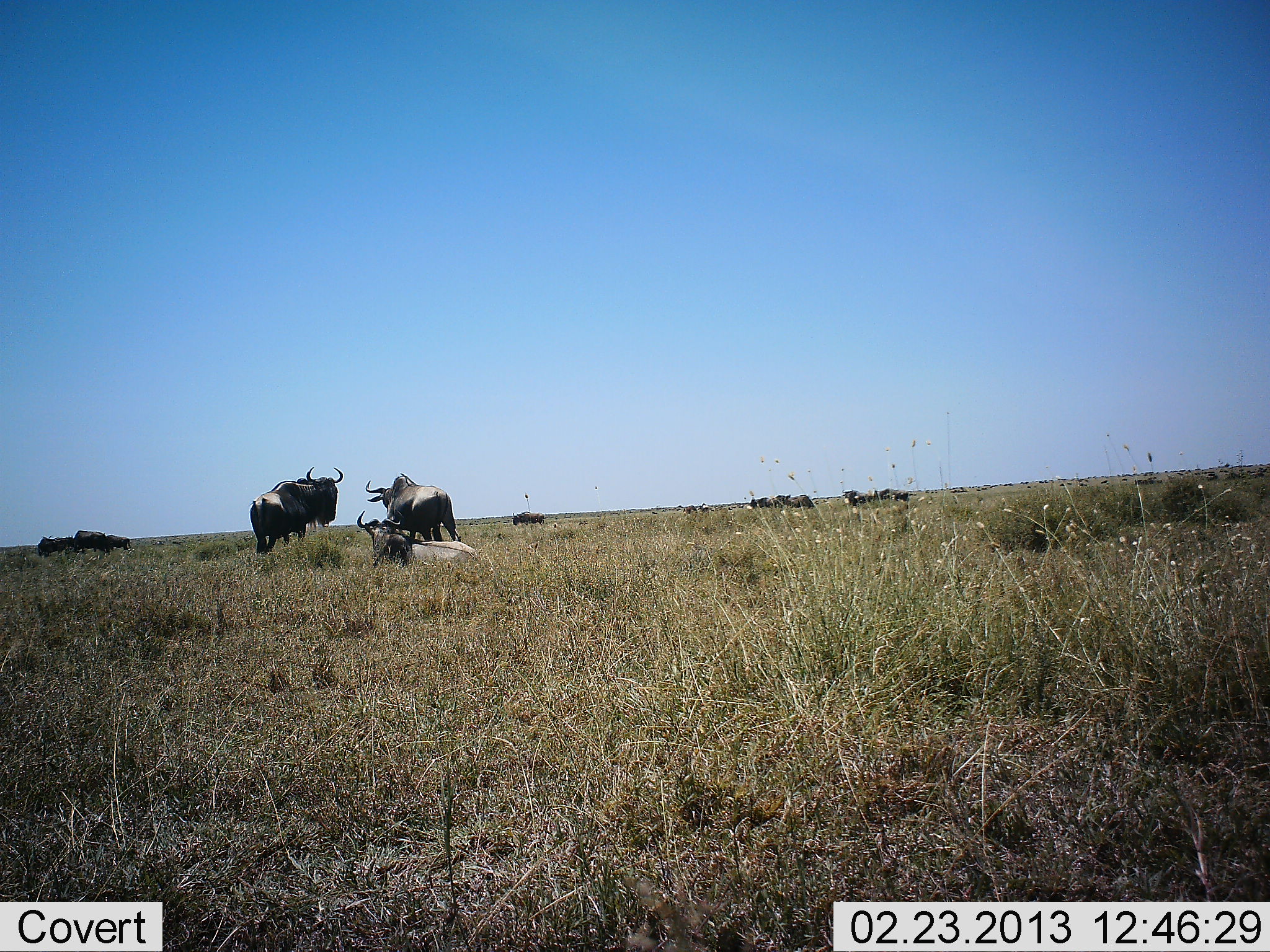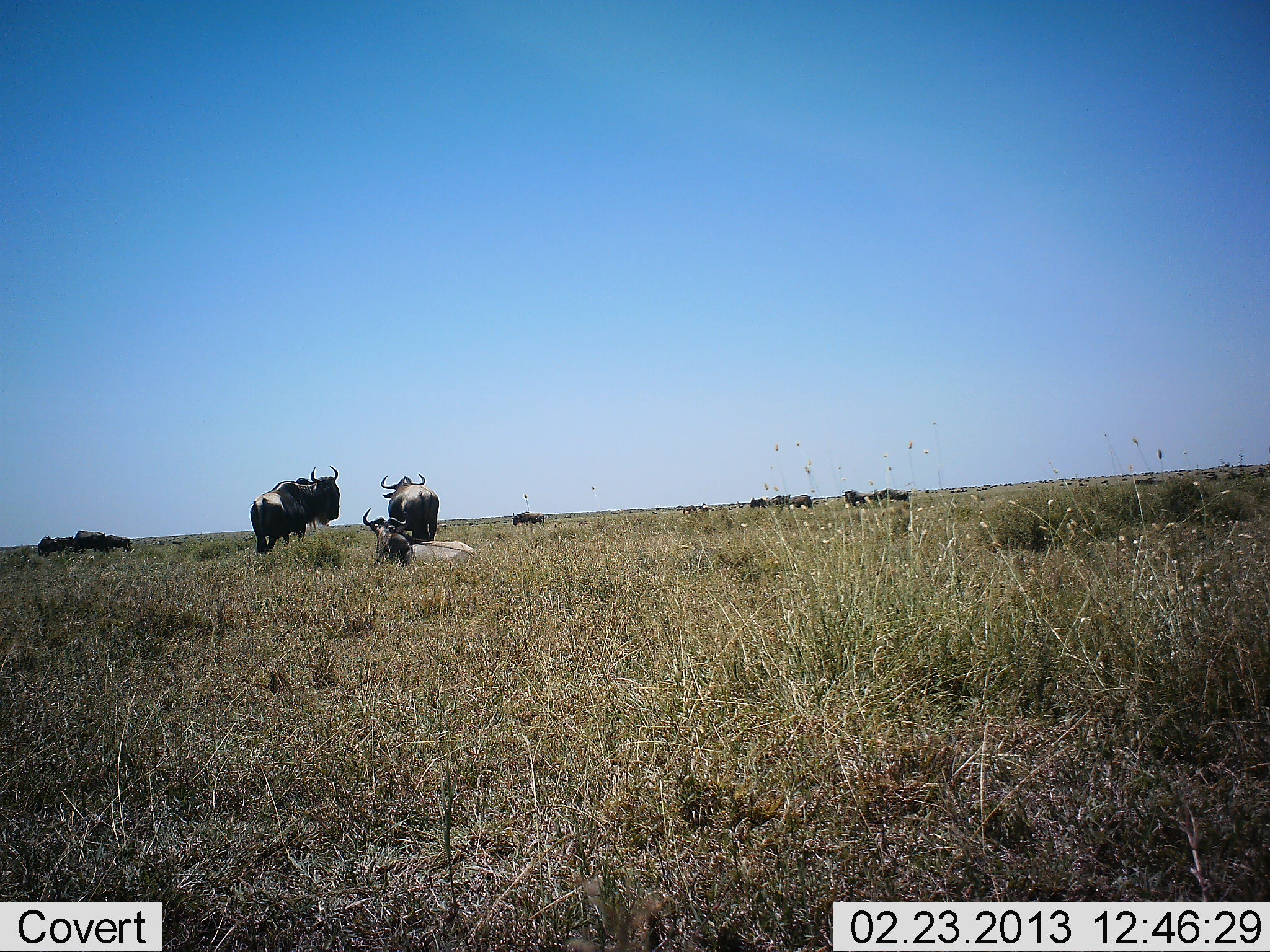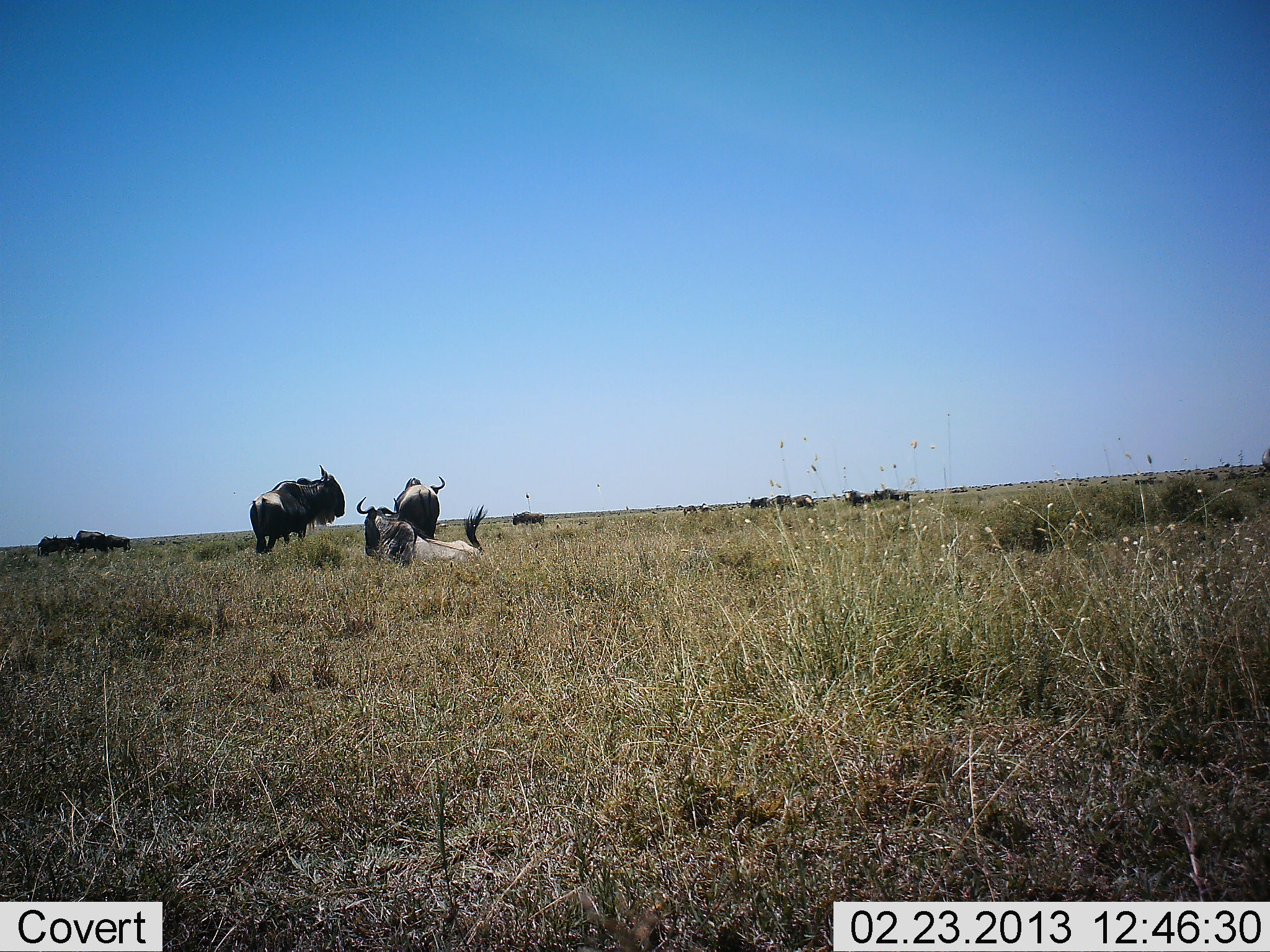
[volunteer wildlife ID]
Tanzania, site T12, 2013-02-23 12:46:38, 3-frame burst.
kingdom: Animalia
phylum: Chordata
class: Mammalia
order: Artiodactyla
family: Bovidae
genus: Connochaetes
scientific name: Connochaetes taurinus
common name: blue wildebeest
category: wildebeest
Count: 10.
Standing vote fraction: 67%.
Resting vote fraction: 90%.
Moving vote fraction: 14%.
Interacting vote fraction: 0%.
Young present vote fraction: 0%.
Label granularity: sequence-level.